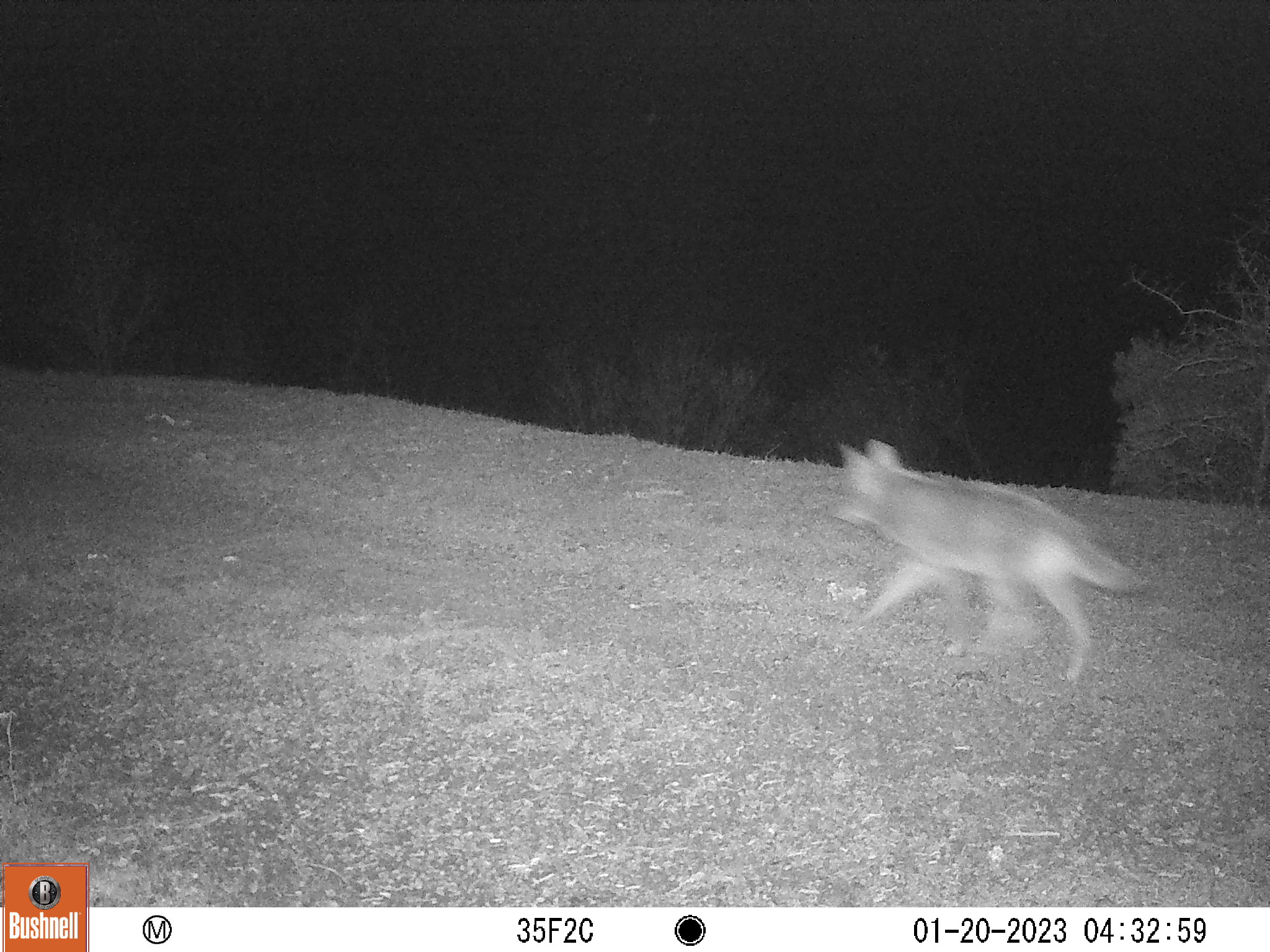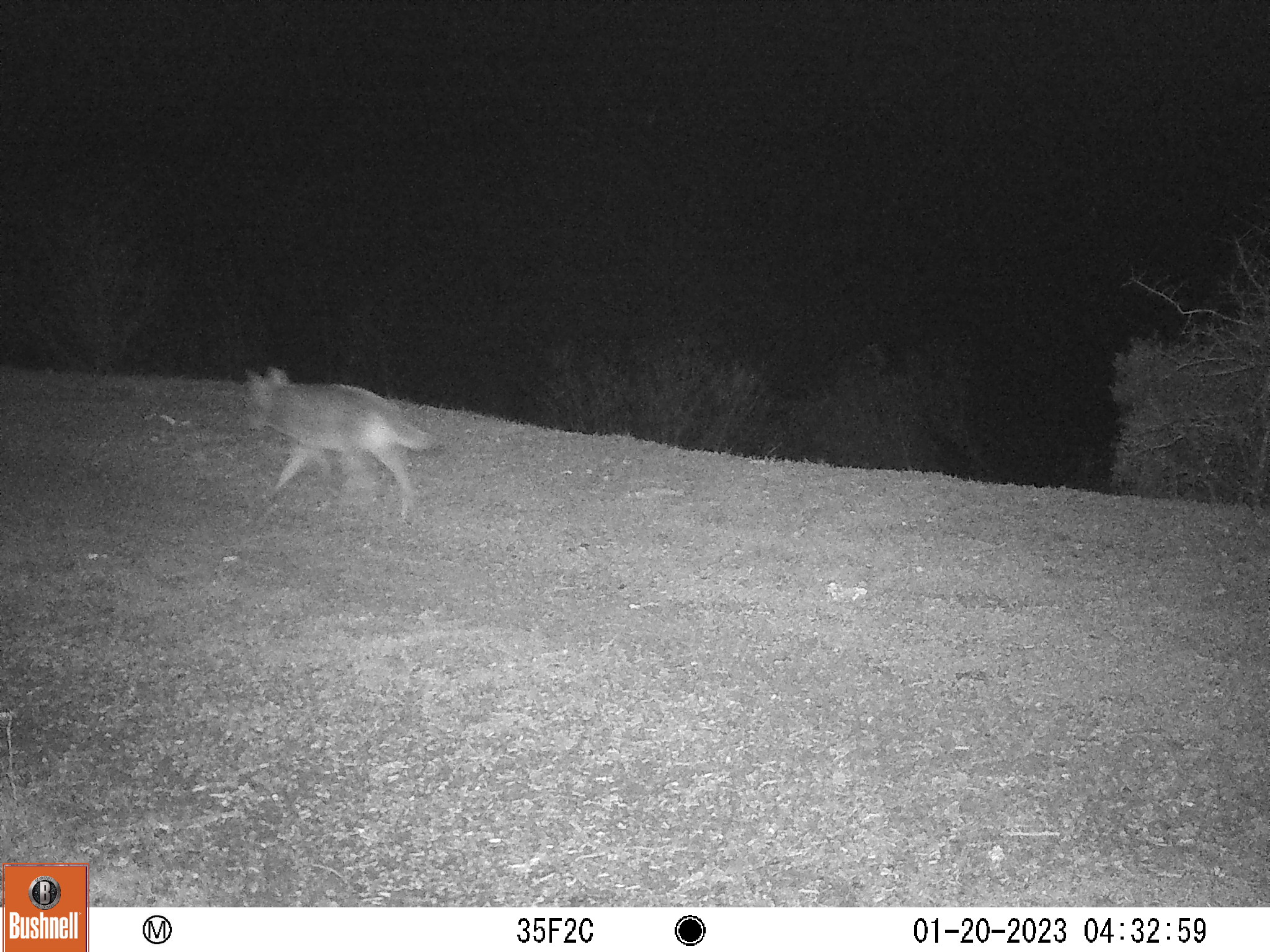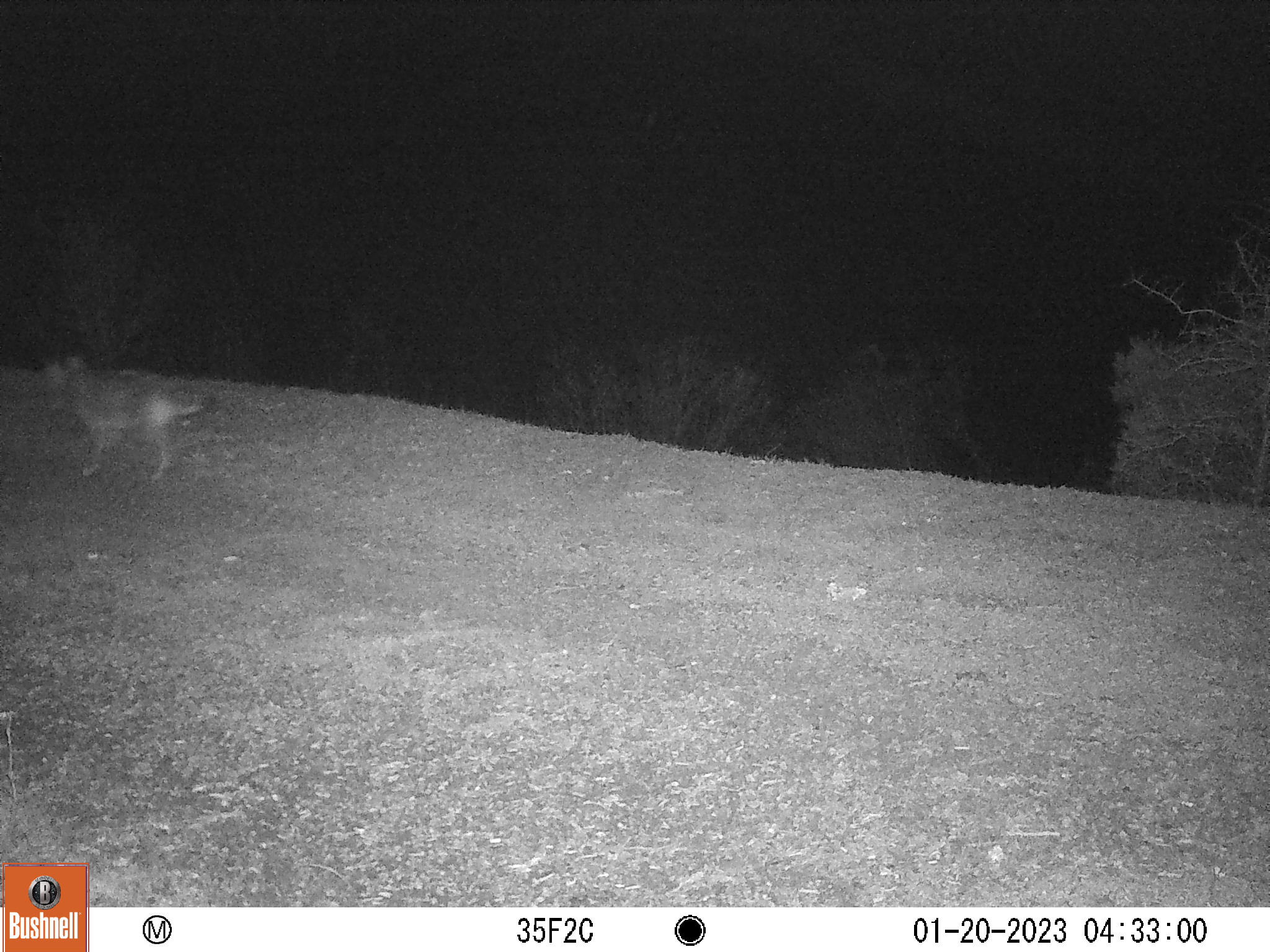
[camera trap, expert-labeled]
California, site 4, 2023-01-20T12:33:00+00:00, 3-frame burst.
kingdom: Animalia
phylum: Chordata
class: Mammalia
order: Carnivora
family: Canidae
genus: Canis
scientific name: Canis latrans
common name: coyote